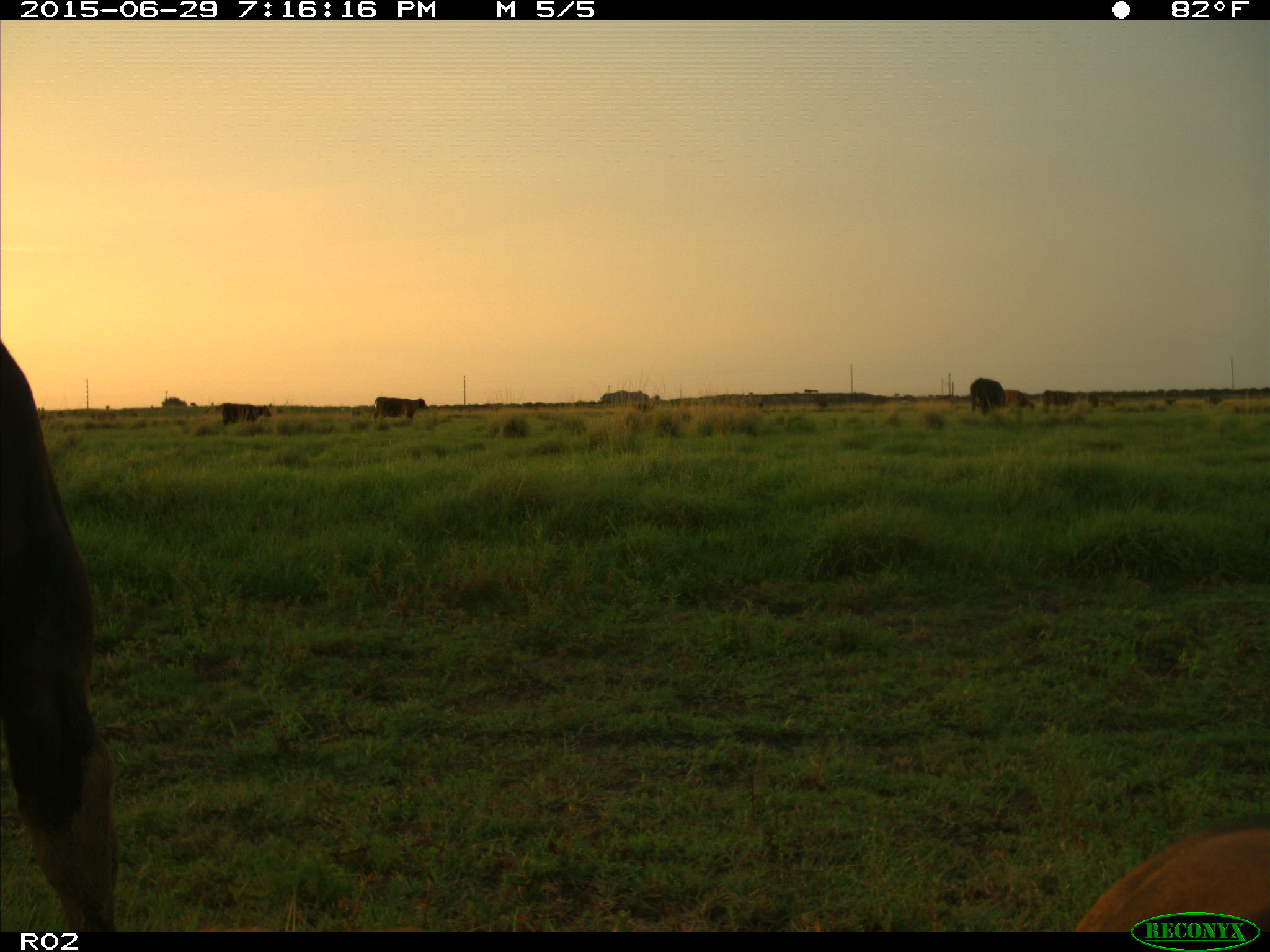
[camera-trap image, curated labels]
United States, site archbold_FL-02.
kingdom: Animalia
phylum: Chordata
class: Mammalia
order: Artiodactyla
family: Bovidae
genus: Bos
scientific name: Bos taurus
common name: domestic cow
Bos taurus (domestic cow).